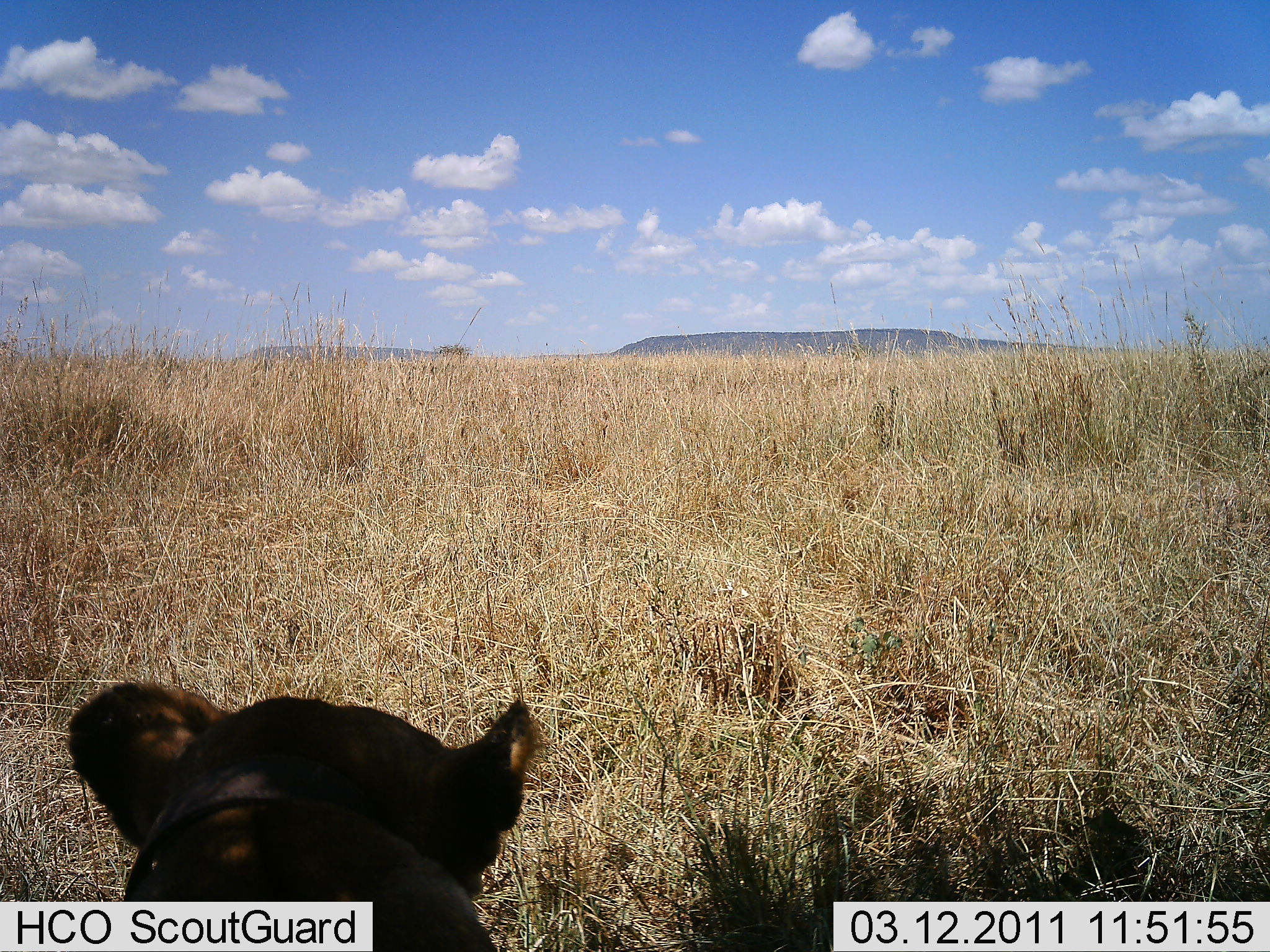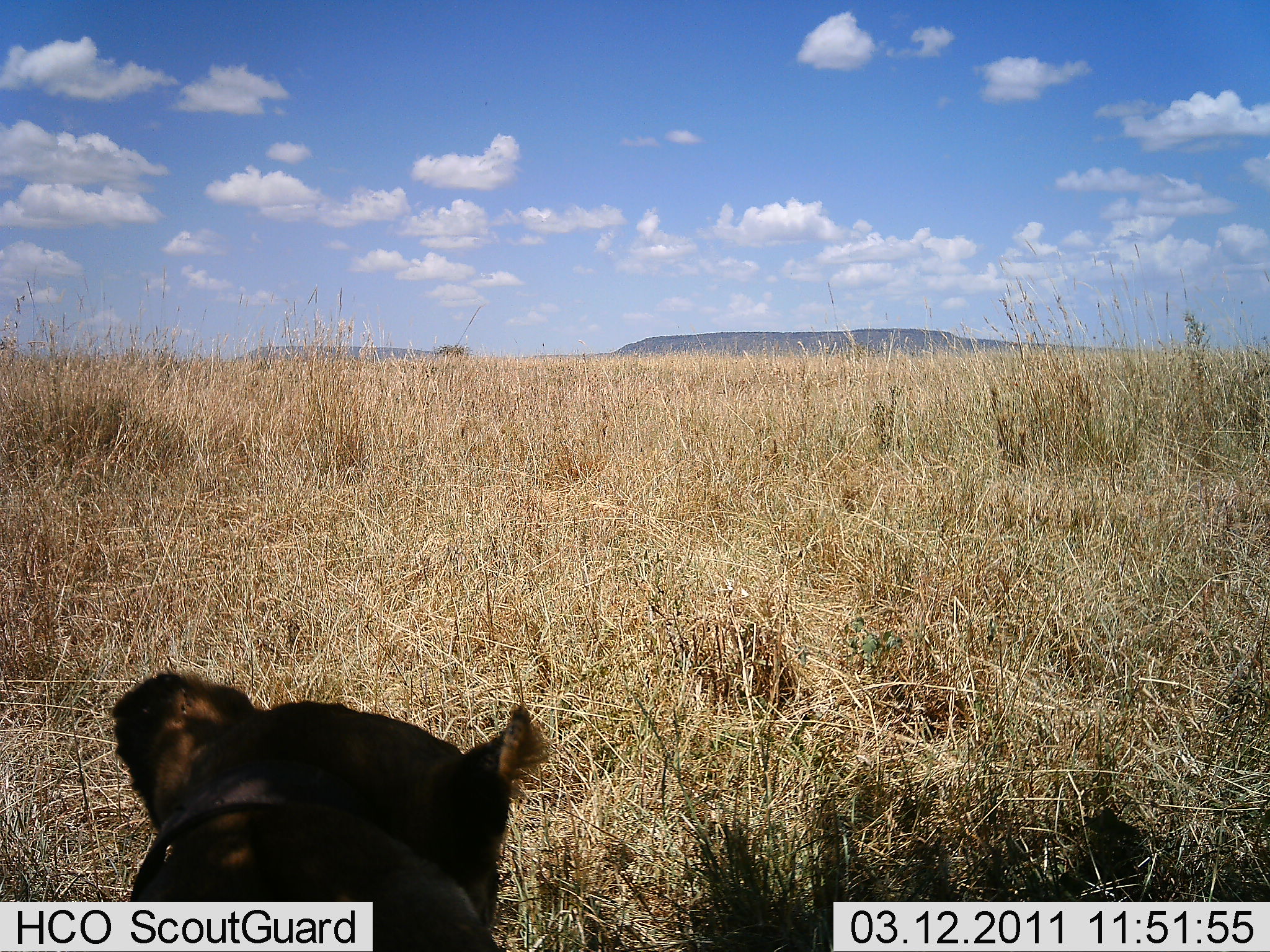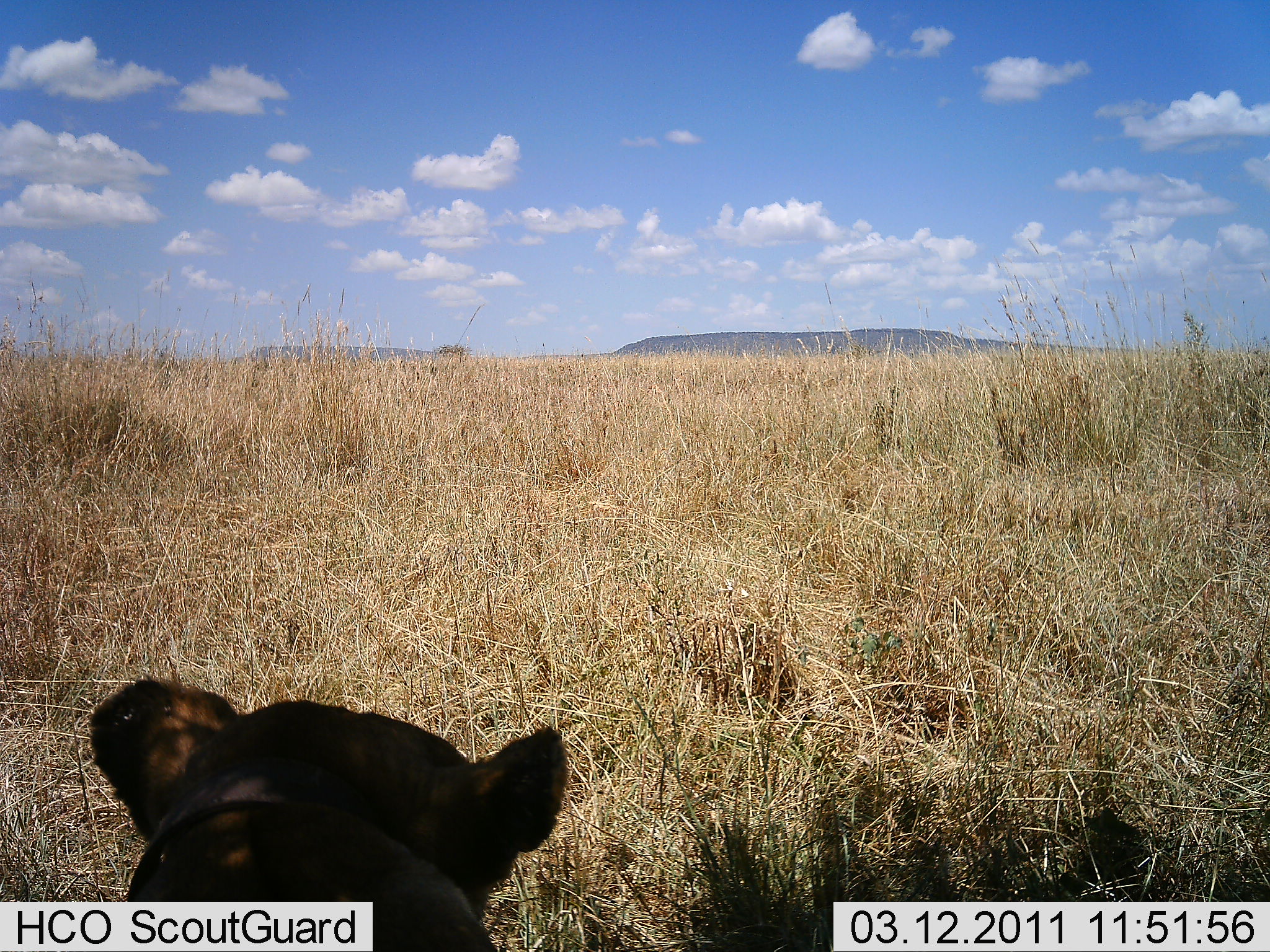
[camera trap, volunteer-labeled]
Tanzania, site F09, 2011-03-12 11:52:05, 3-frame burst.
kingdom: Animalia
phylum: Chordata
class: Mammalia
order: Carnivora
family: Felidae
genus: Panthera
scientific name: Panthera leo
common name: lion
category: lionfemale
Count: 1.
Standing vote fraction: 17%.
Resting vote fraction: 83%.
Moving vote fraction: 0%.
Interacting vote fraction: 0%.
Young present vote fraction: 0%.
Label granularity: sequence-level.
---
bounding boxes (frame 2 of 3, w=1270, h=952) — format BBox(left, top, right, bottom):
animal: BBox(112, 671, 329, 704)